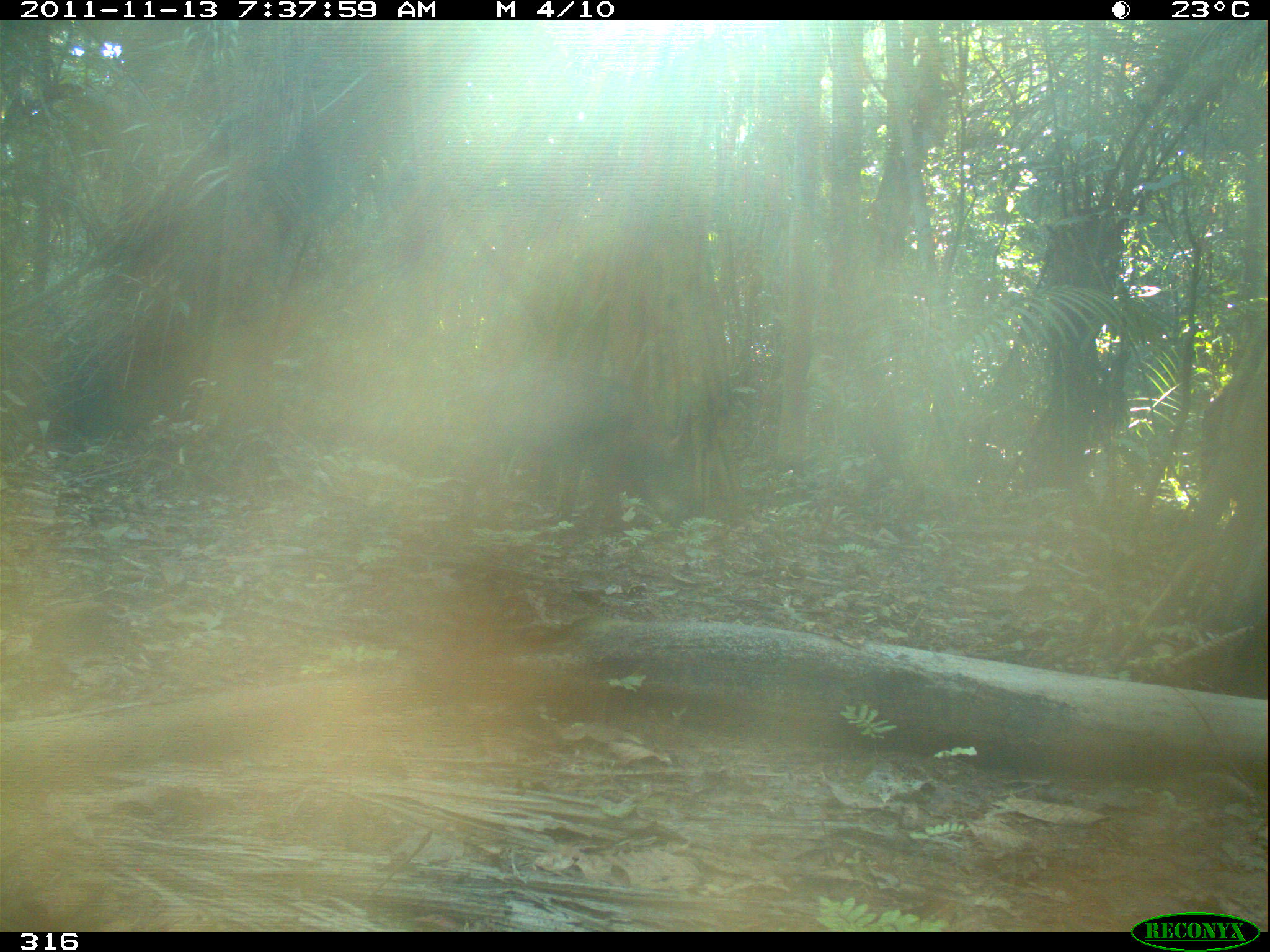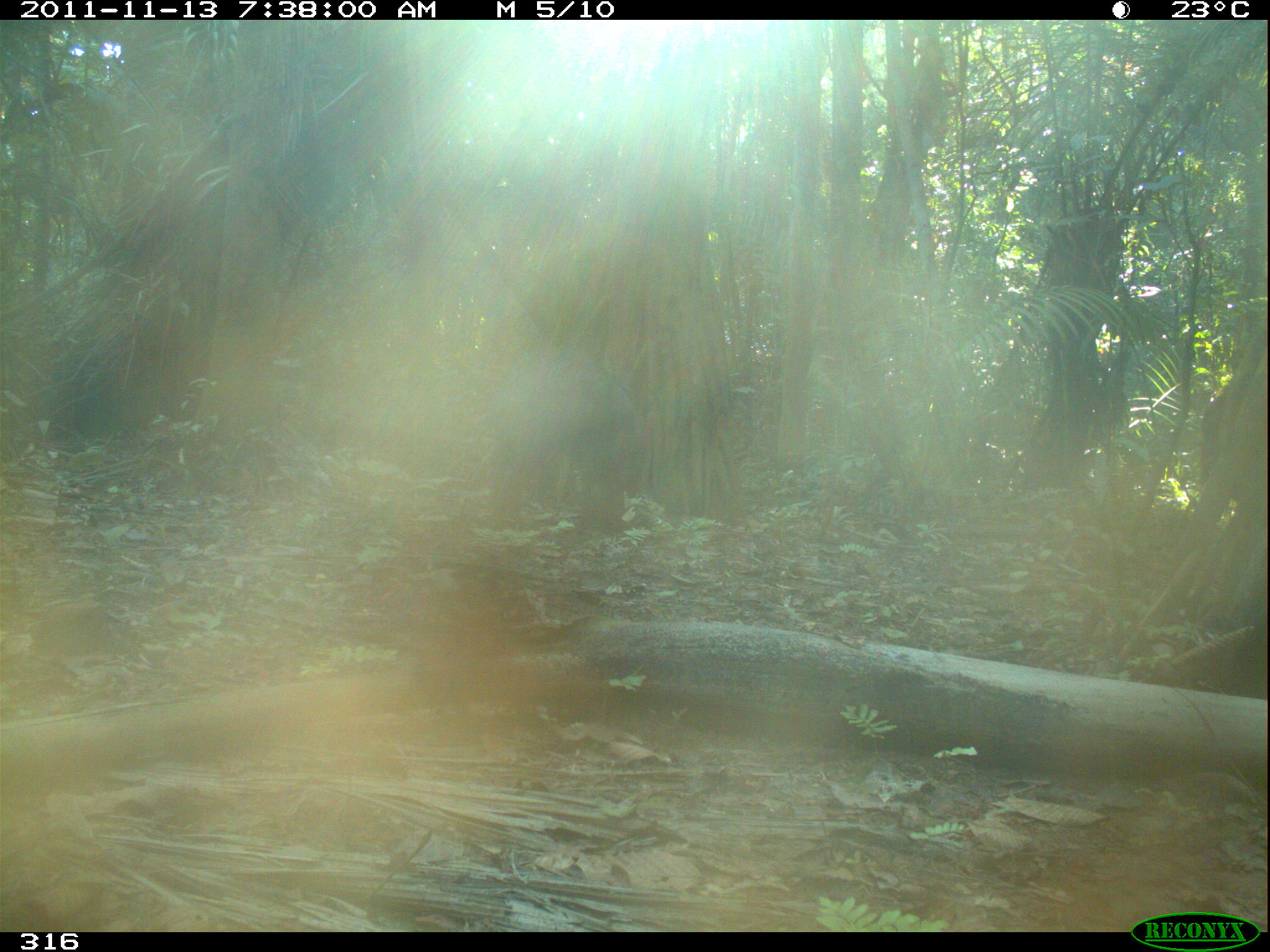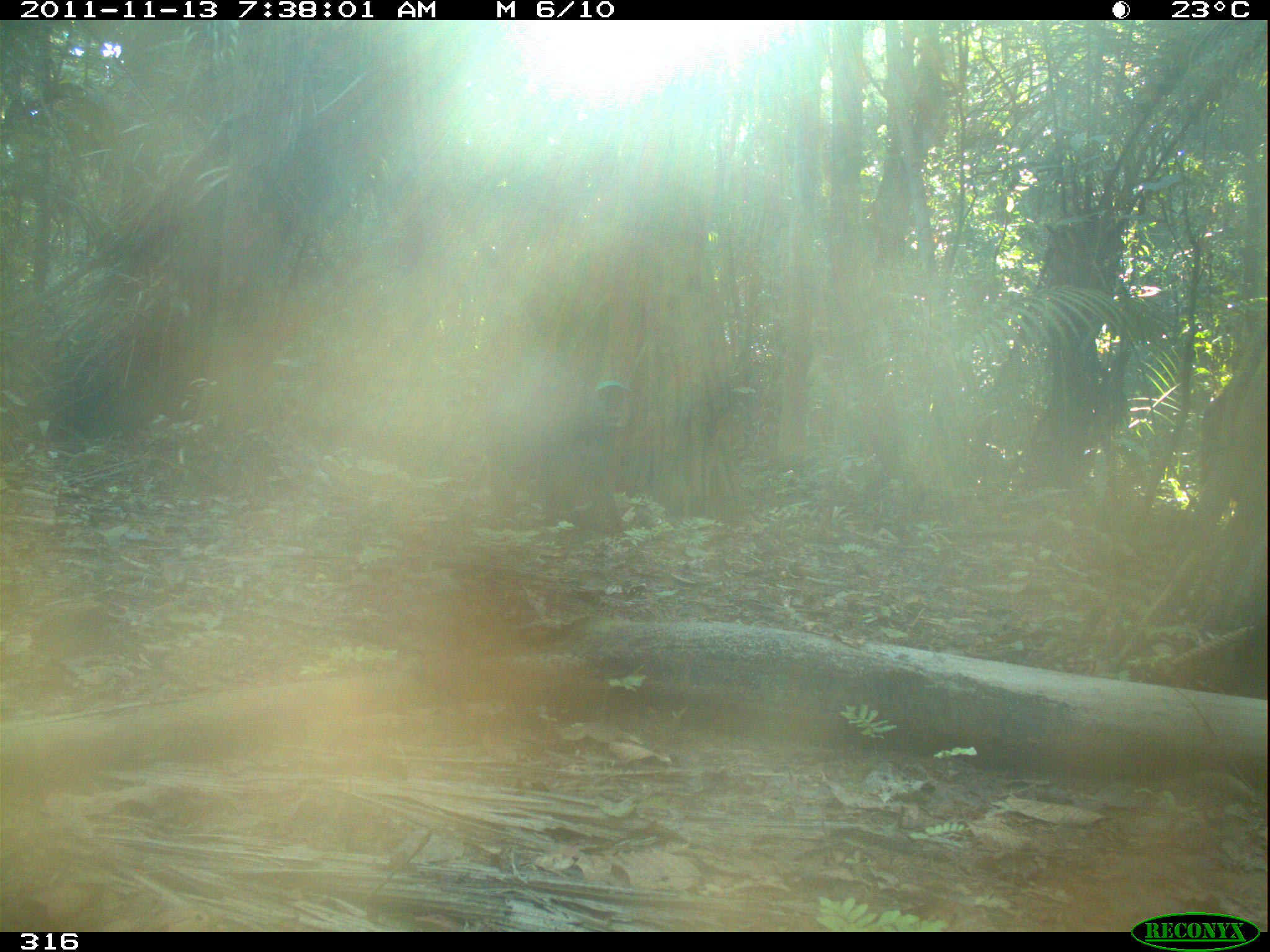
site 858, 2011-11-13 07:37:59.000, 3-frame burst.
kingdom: Animalia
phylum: Chordata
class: Mammalia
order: Artiodactyla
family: Tayassuidae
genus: Tayassu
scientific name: Tayassu pecari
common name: white-lipped peccary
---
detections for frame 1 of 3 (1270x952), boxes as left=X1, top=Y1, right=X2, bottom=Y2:
tayassu pecari: left=460, top=361, right=693, bottom=530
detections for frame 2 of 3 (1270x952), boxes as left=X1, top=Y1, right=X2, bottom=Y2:
tayassu pecari: left=480, top=354, right=642, bottom=531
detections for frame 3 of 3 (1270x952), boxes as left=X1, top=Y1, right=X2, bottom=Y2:
tayassu pecari: left=480, top=354, right=624, bottom=534